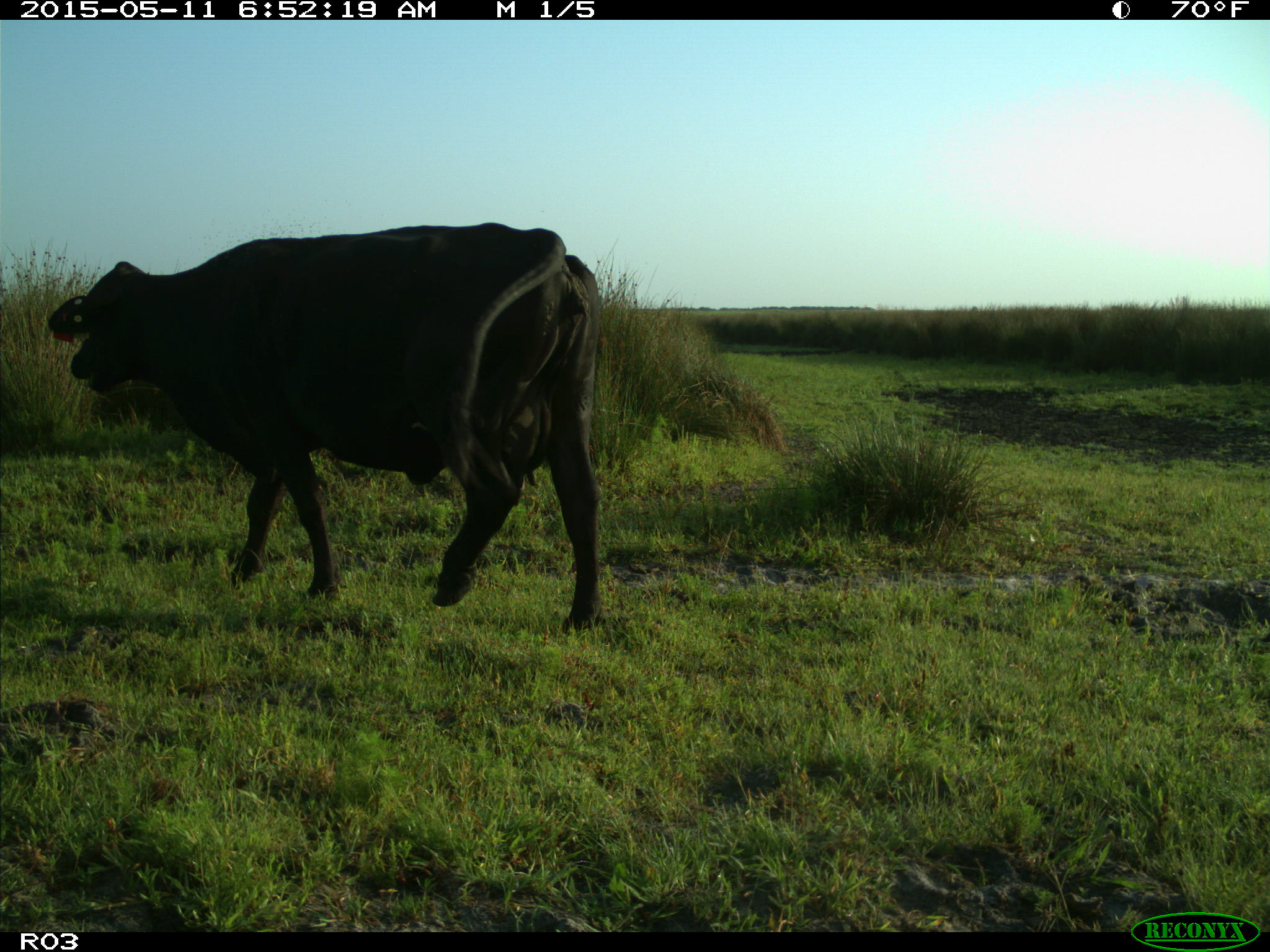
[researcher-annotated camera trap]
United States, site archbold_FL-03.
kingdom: Animalia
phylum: Chordata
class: Mammalia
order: Artiodactyla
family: Bovidae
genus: Bos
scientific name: Bos taurus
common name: domestic cow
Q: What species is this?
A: Bos taurus (domestic cow).